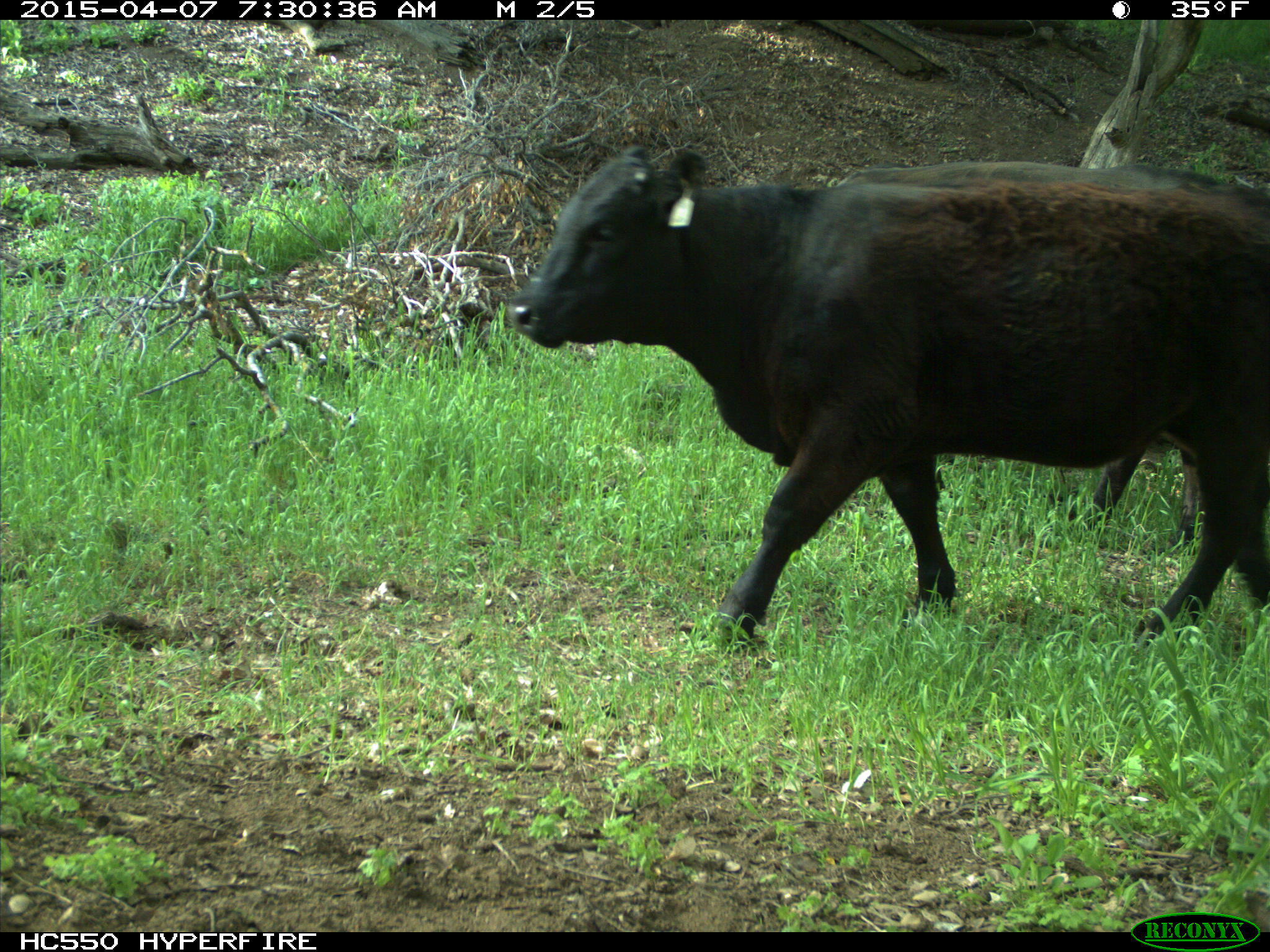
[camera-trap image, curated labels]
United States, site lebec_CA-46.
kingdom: Animalia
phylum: Chordata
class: Mammalia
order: Artiodactyla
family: Bovidae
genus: Bos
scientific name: Bos taurus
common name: domestic cow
Bos taurus (domestic cow).